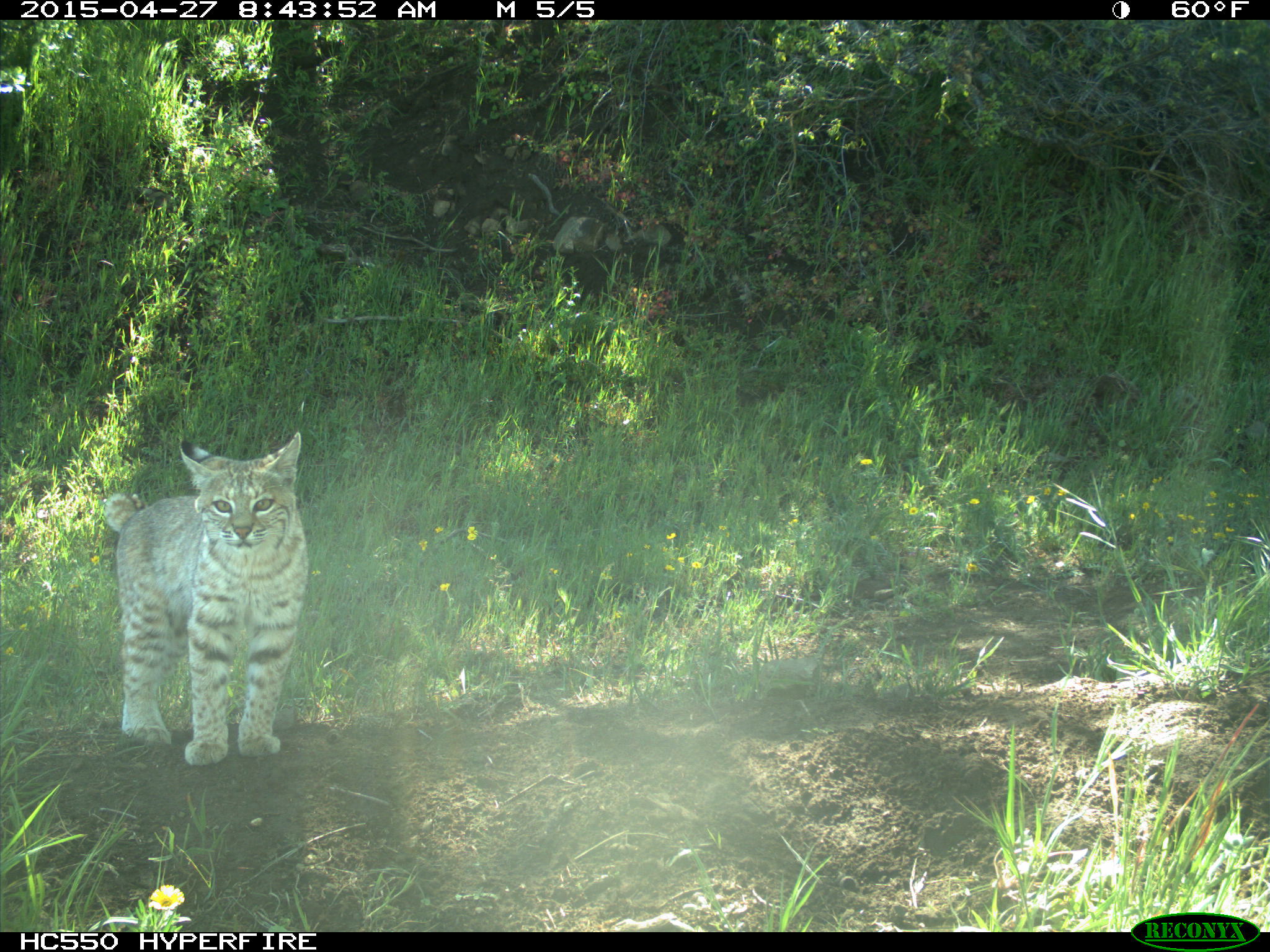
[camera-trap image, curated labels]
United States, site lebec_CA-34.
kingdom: Animalia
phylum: Chordata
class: Mammalia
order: Carnivora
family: Felidae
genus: Lynx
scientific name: Lynx rufus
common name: bobcat